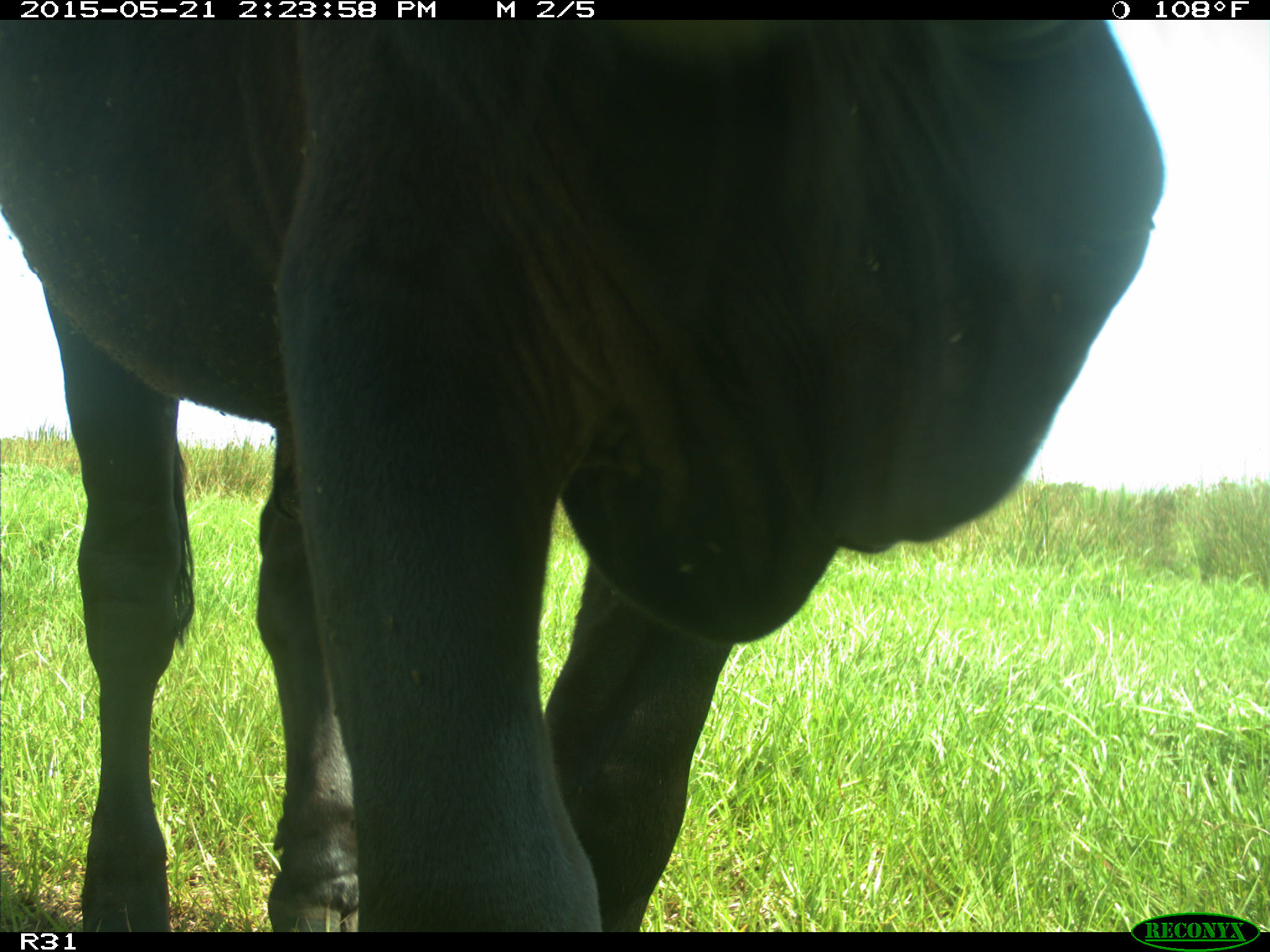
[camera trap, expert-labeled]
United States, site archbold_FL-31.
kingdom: Animalia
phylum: Chordata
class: Mammalia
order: Artiodactyla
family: Bovidae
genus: Bos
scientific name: Bos taurus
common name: domestic cow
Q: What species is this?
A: Bos taurus (domestic cow).